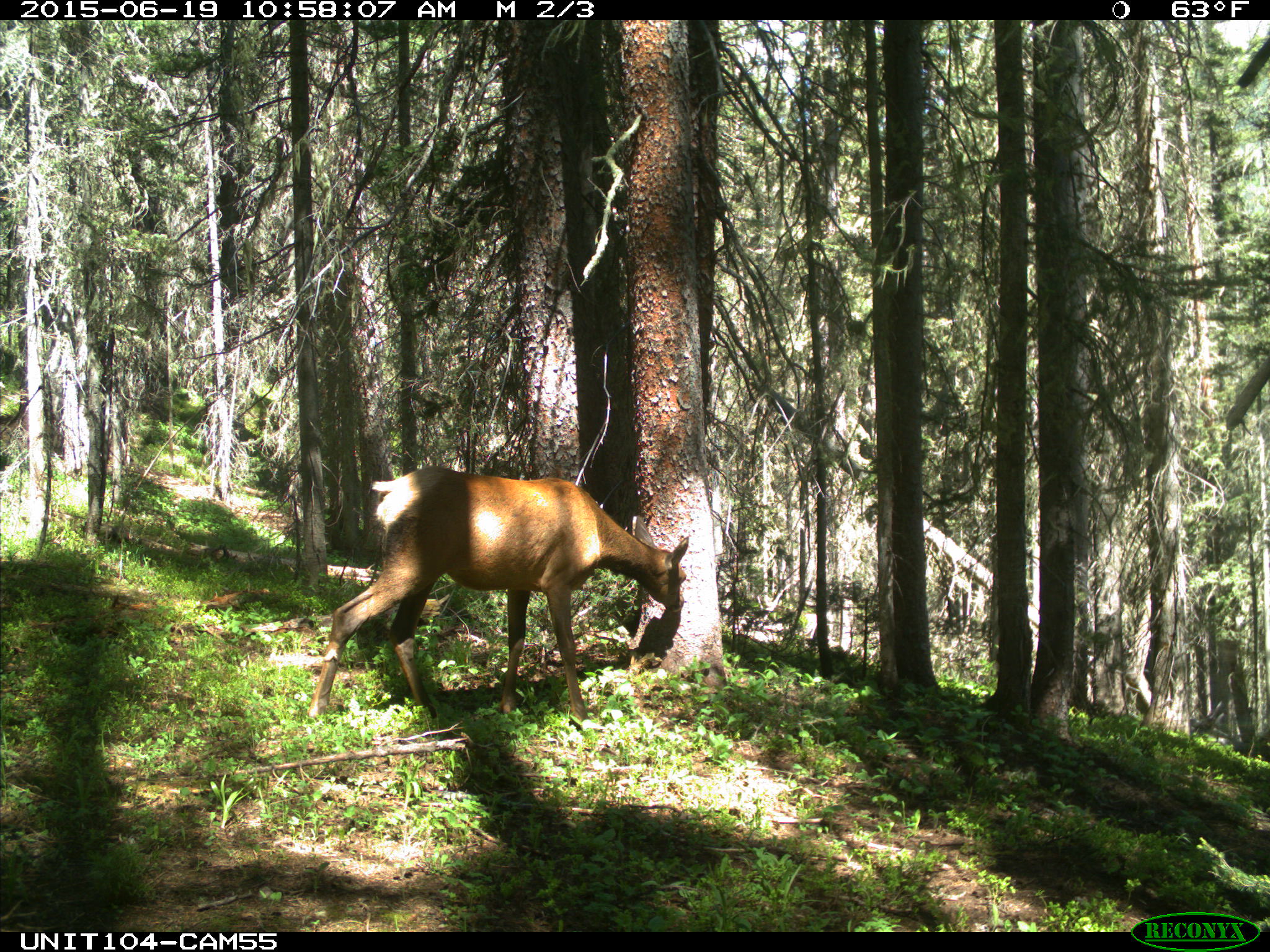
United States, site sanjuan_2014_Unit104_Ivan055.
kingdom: Animalia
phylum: Chordata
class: Mammalia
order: Artiodactyla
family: Cervidae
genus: Cervus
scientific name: Cervus elaphus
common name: red deer